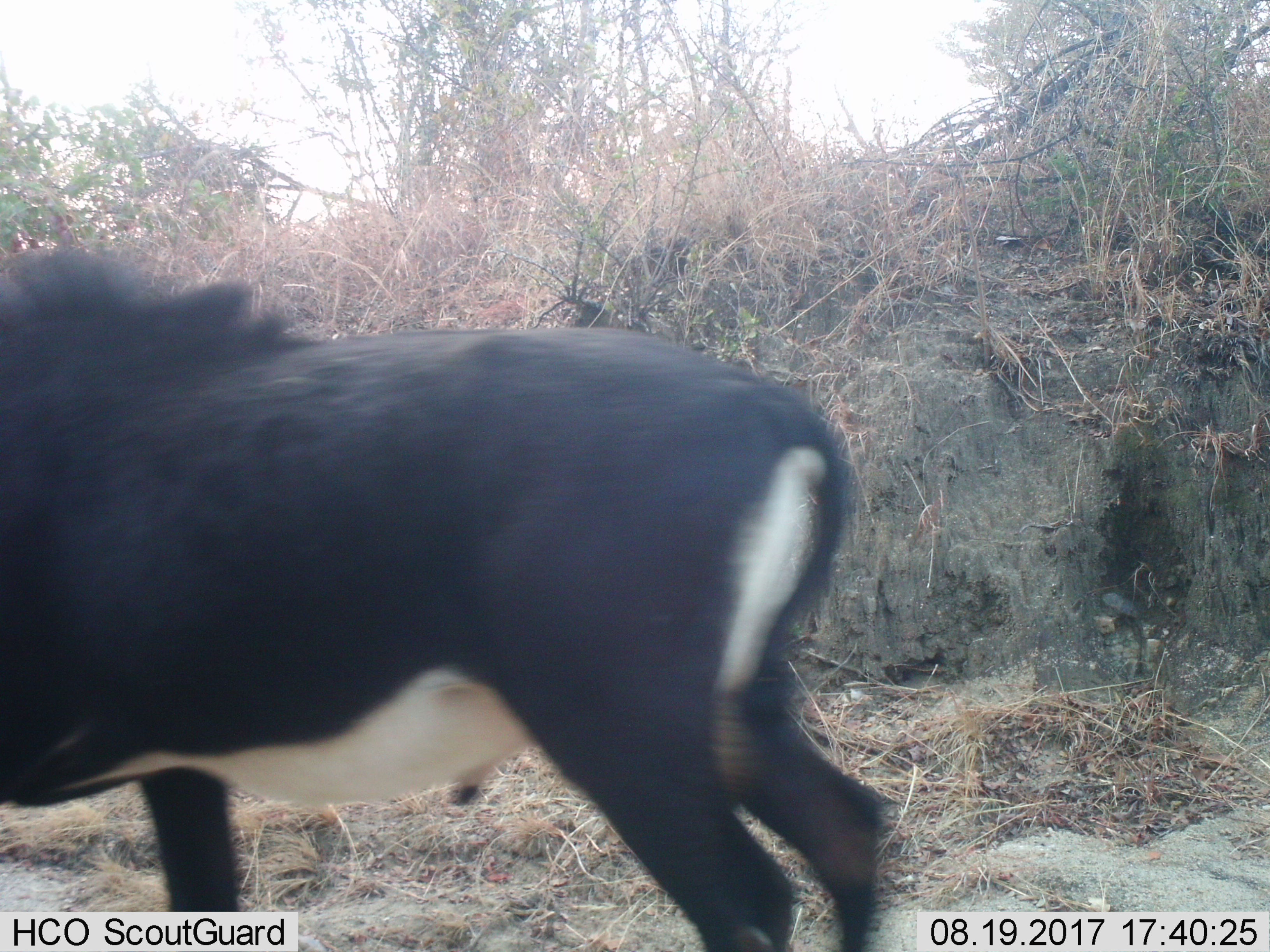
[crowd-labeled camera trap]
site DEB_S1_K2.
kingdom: Animalia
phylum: Chordata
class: Mammalia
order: Artiodactyla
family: Bovidae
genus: Hippotragus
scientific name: Hippotragus niger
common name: sable antelope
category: sable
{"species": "sable (sable antelope) (Hippotragus niger)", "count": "1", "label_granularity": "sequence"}